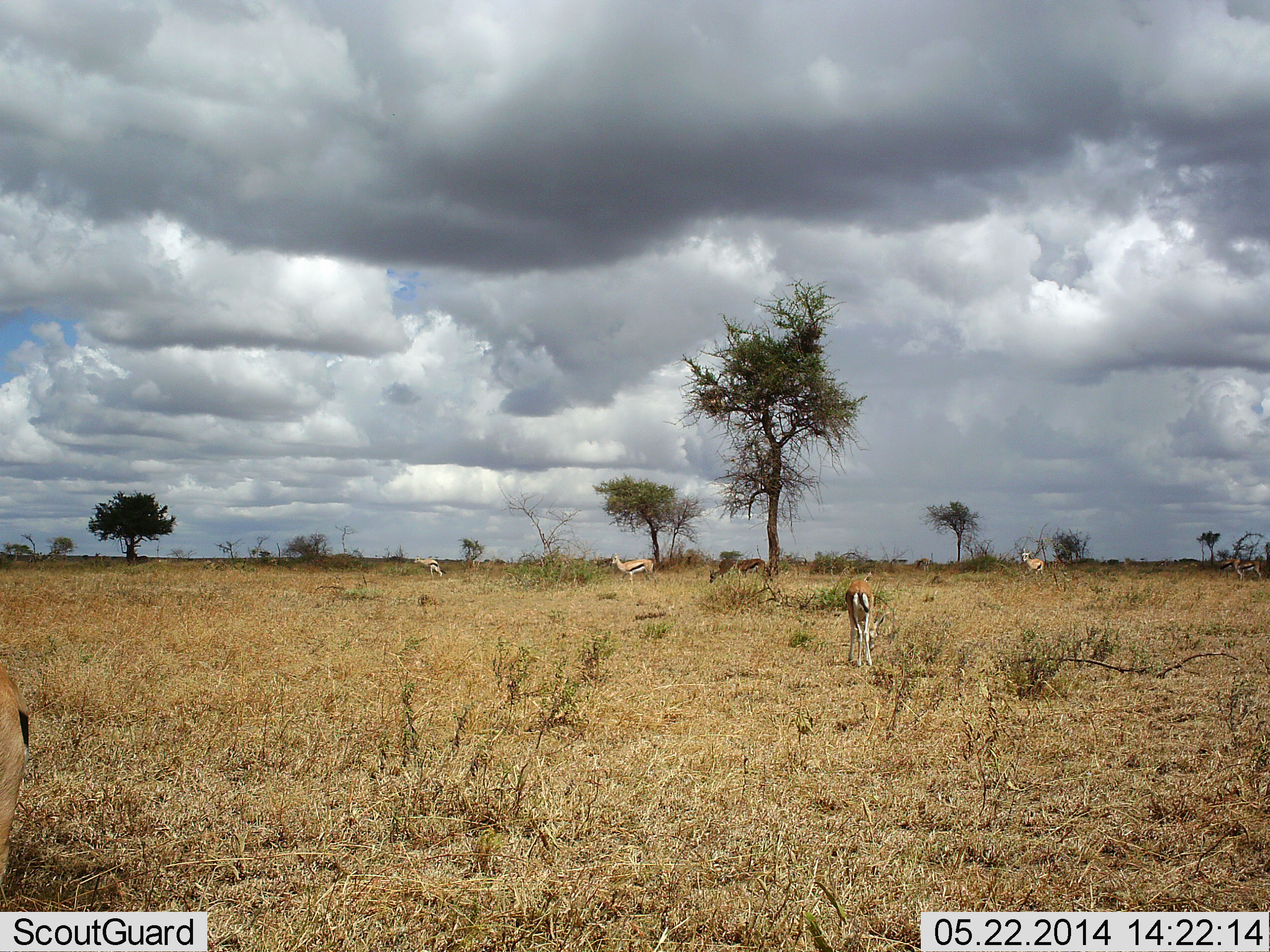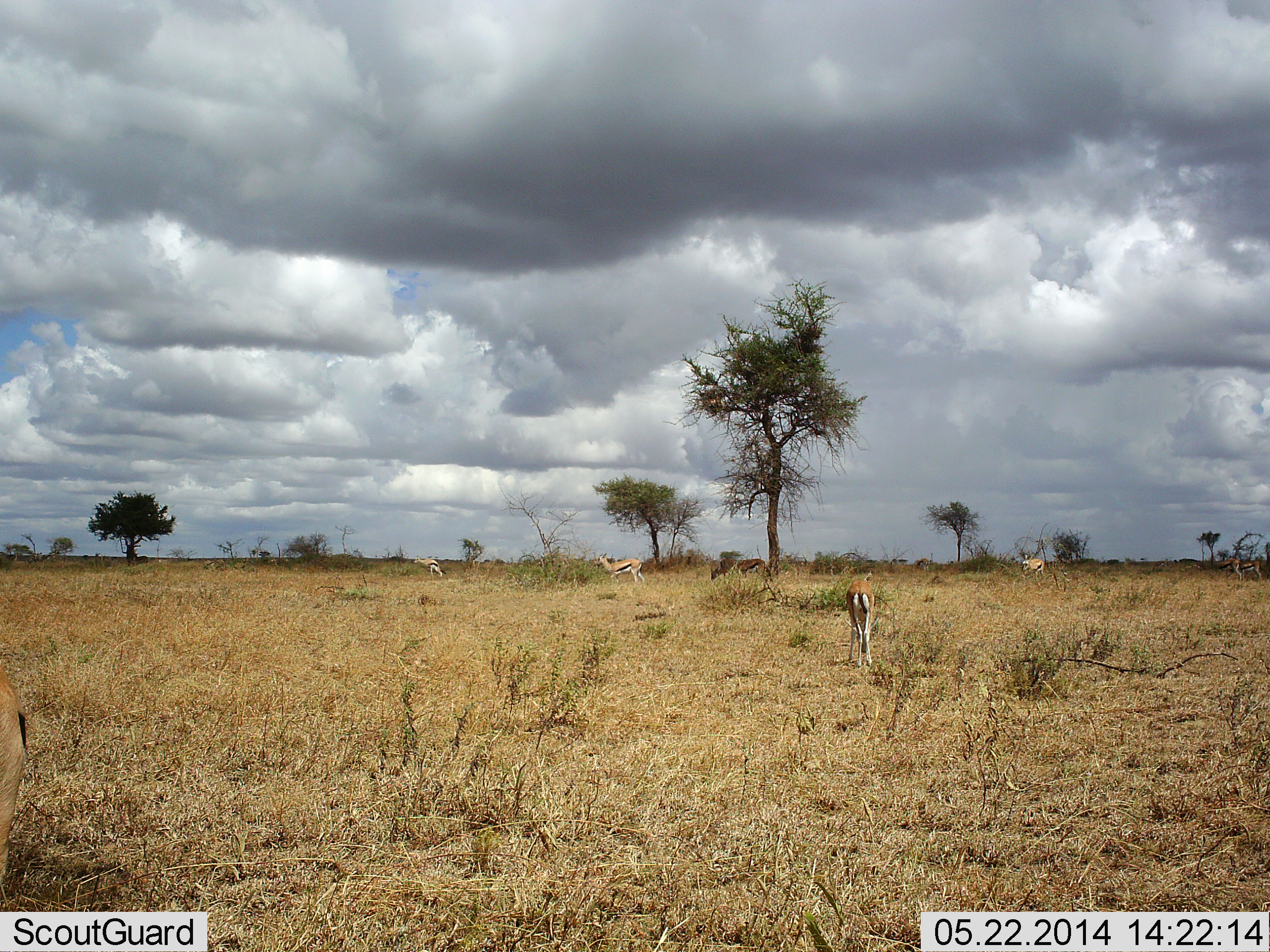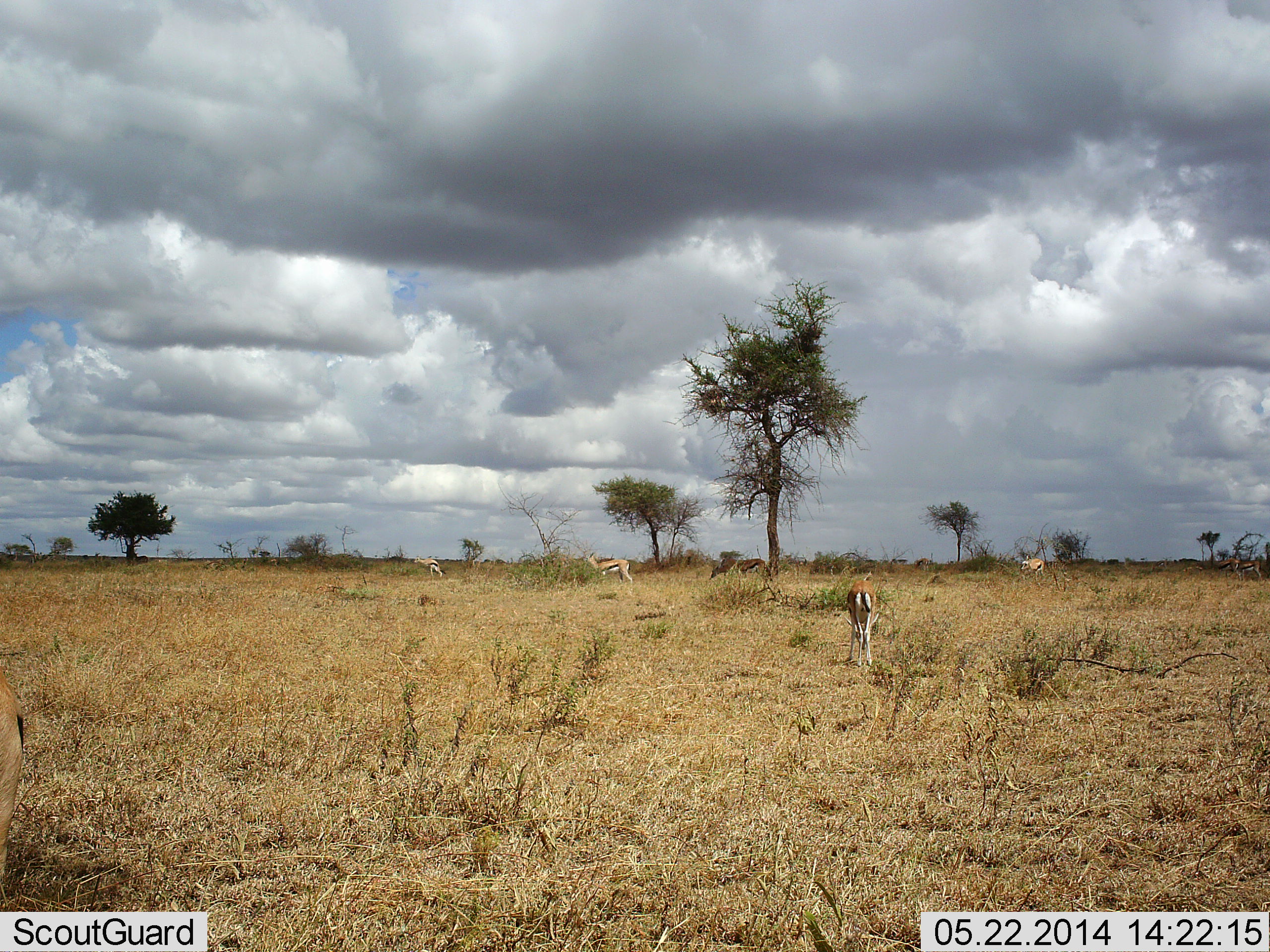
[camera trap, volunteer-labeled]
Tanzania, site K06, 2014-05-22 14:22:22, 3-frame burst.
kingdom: Animalia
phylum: Chordata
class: Mammalia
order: Artiodactyla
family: Bovidae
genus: Eudorcas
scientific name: Eudorcas thomsonii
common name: thomson's gazelle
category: gazellethomsons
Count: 5.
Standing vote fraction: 100%.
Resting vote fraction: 0%.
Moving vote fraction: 50%.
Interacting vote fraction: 0%.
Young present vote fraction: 0%.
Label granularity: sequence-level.